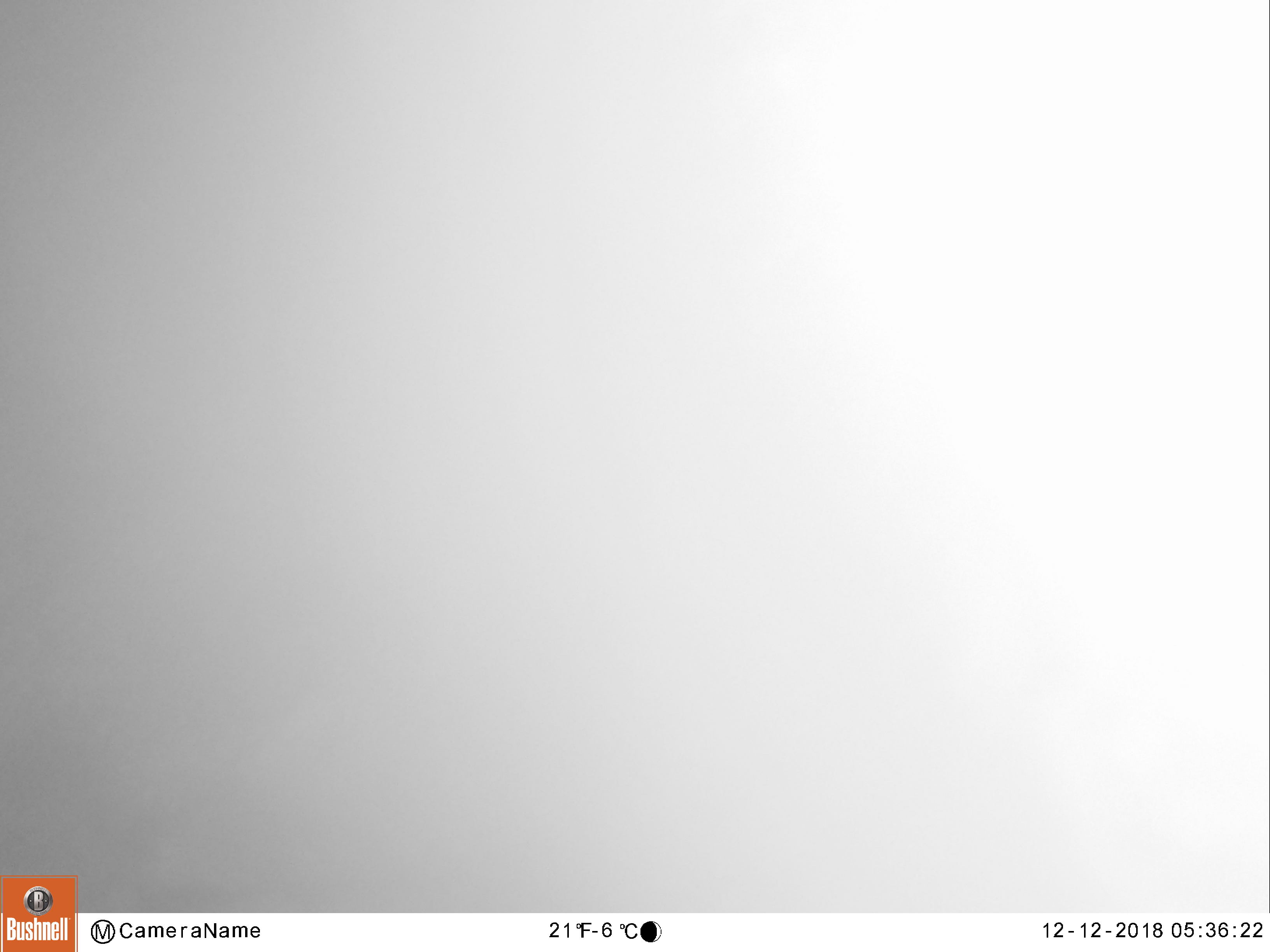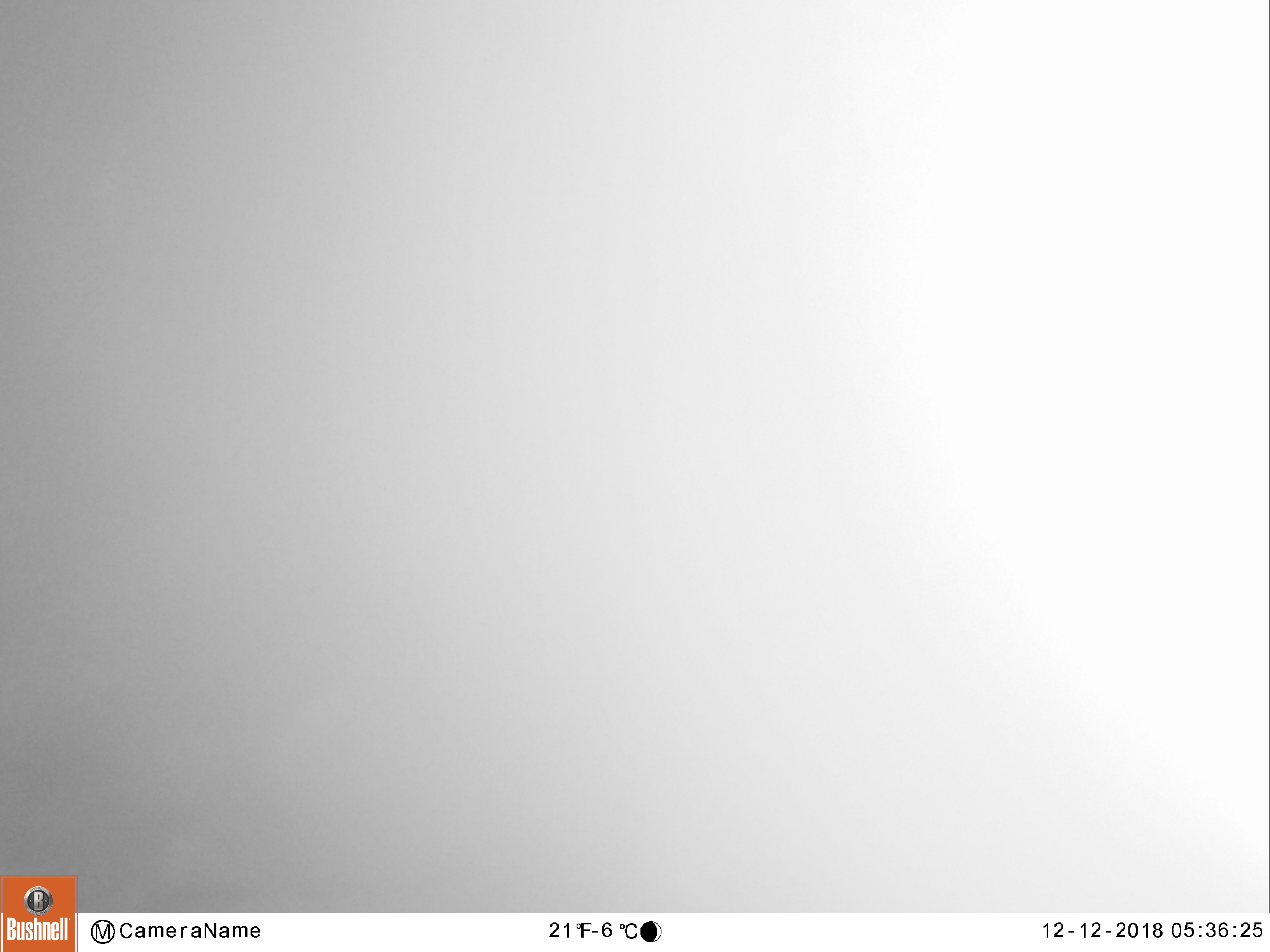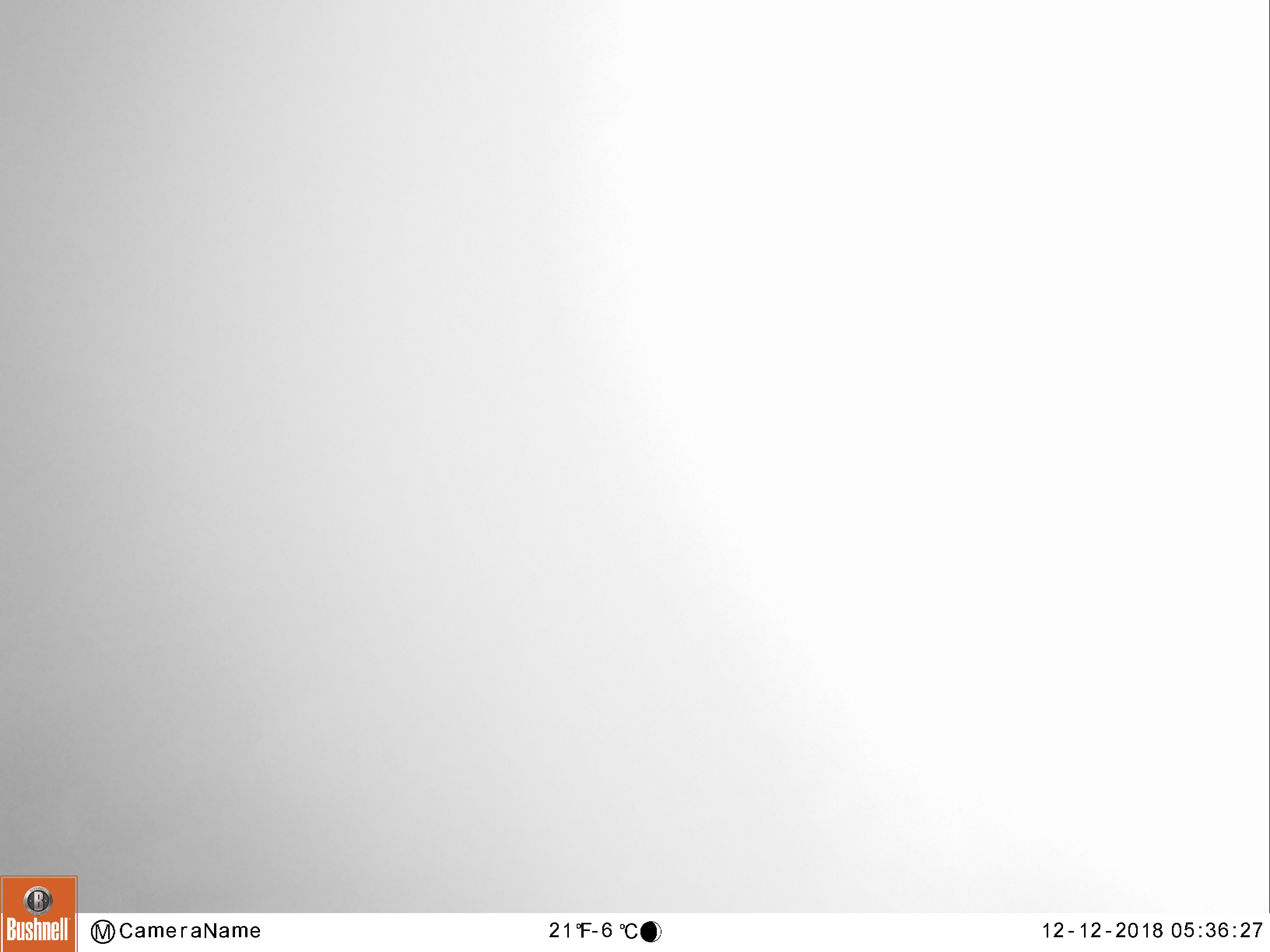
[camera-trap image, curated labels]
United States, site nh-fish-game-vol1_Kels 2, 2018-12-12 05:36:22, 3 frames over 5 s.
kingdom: Animalia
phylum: Chordata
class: Mammalia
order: Artiodactyla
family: Cervidae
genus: Alces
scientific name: Alces alces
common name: moose